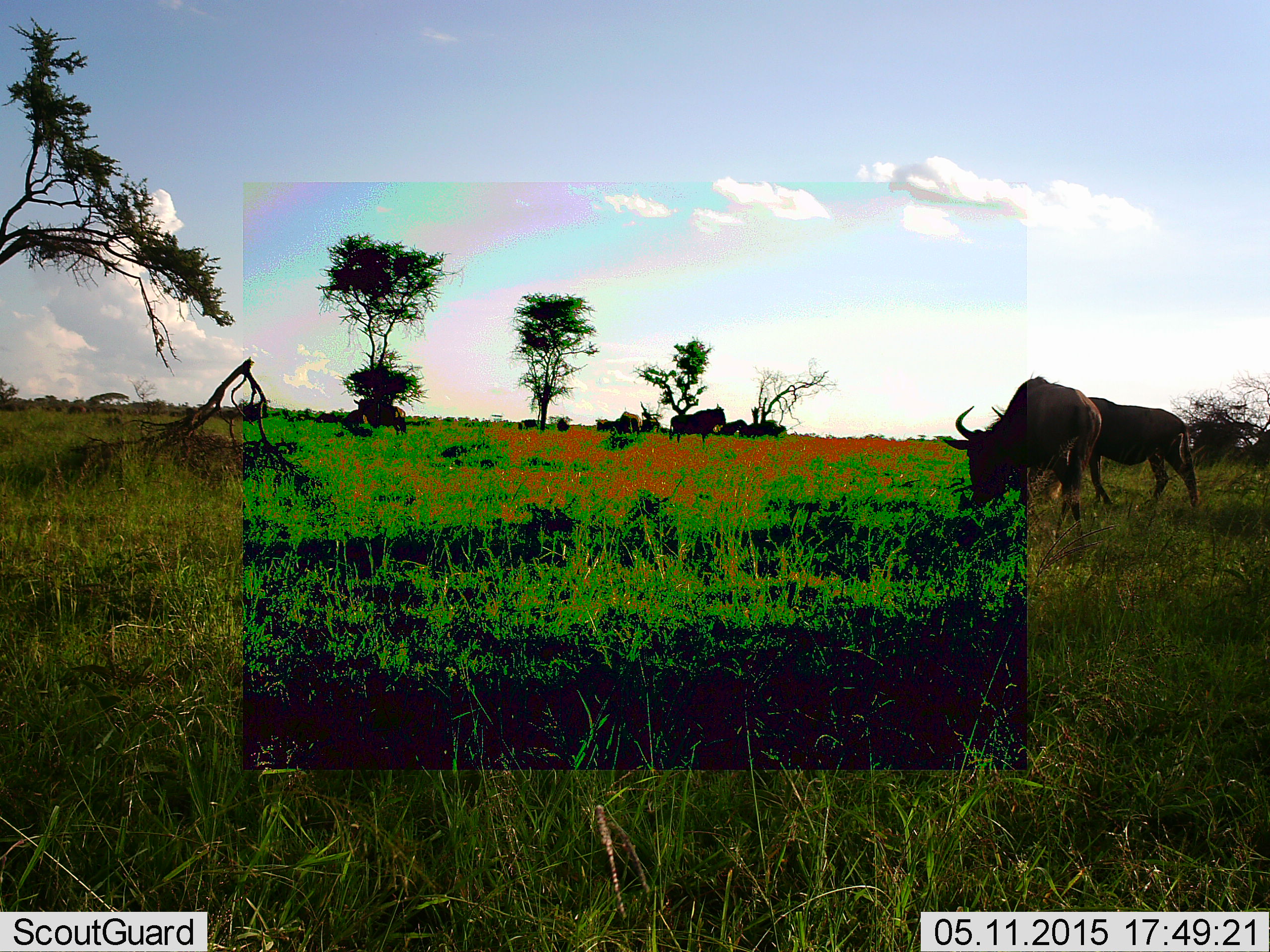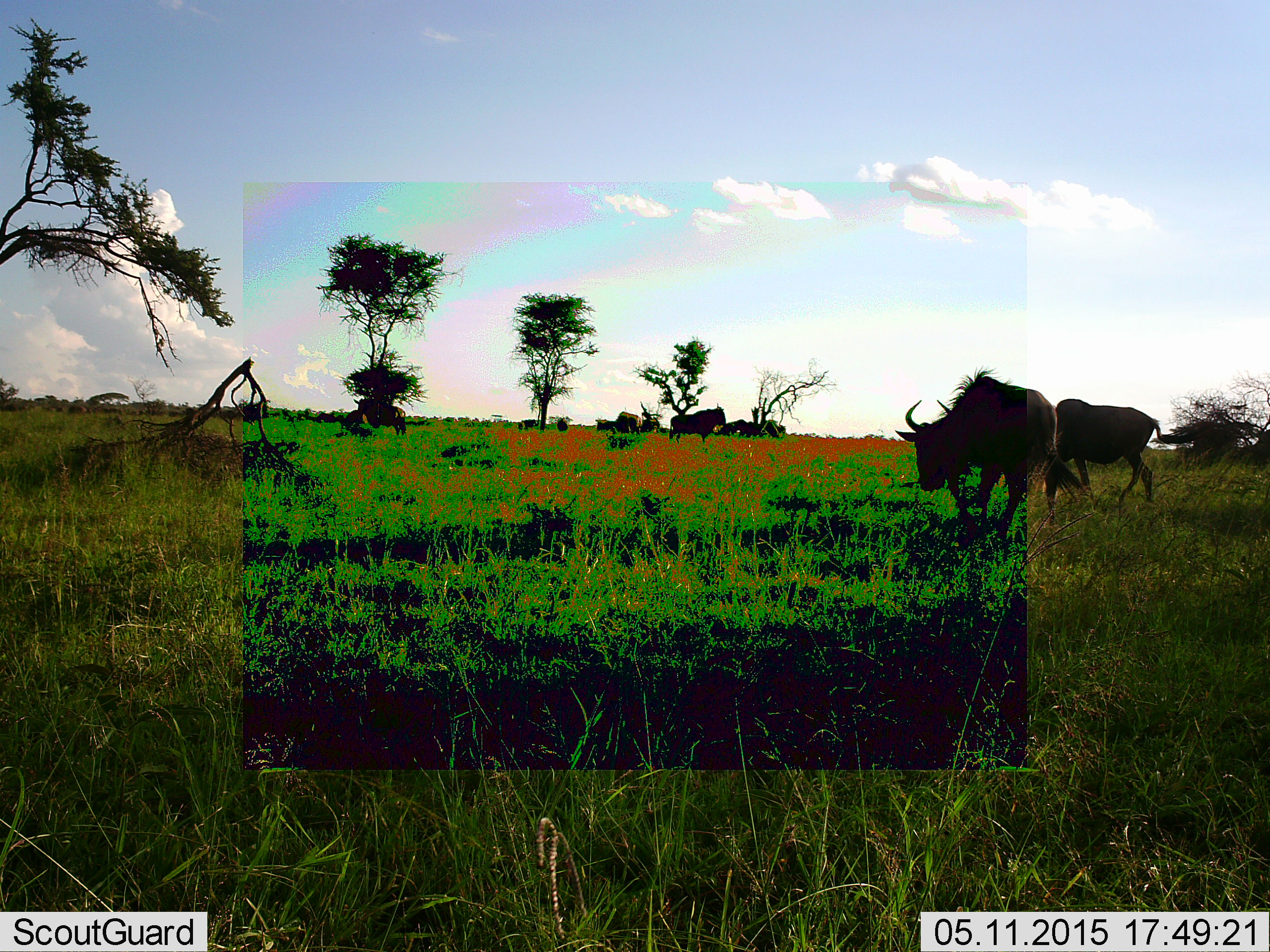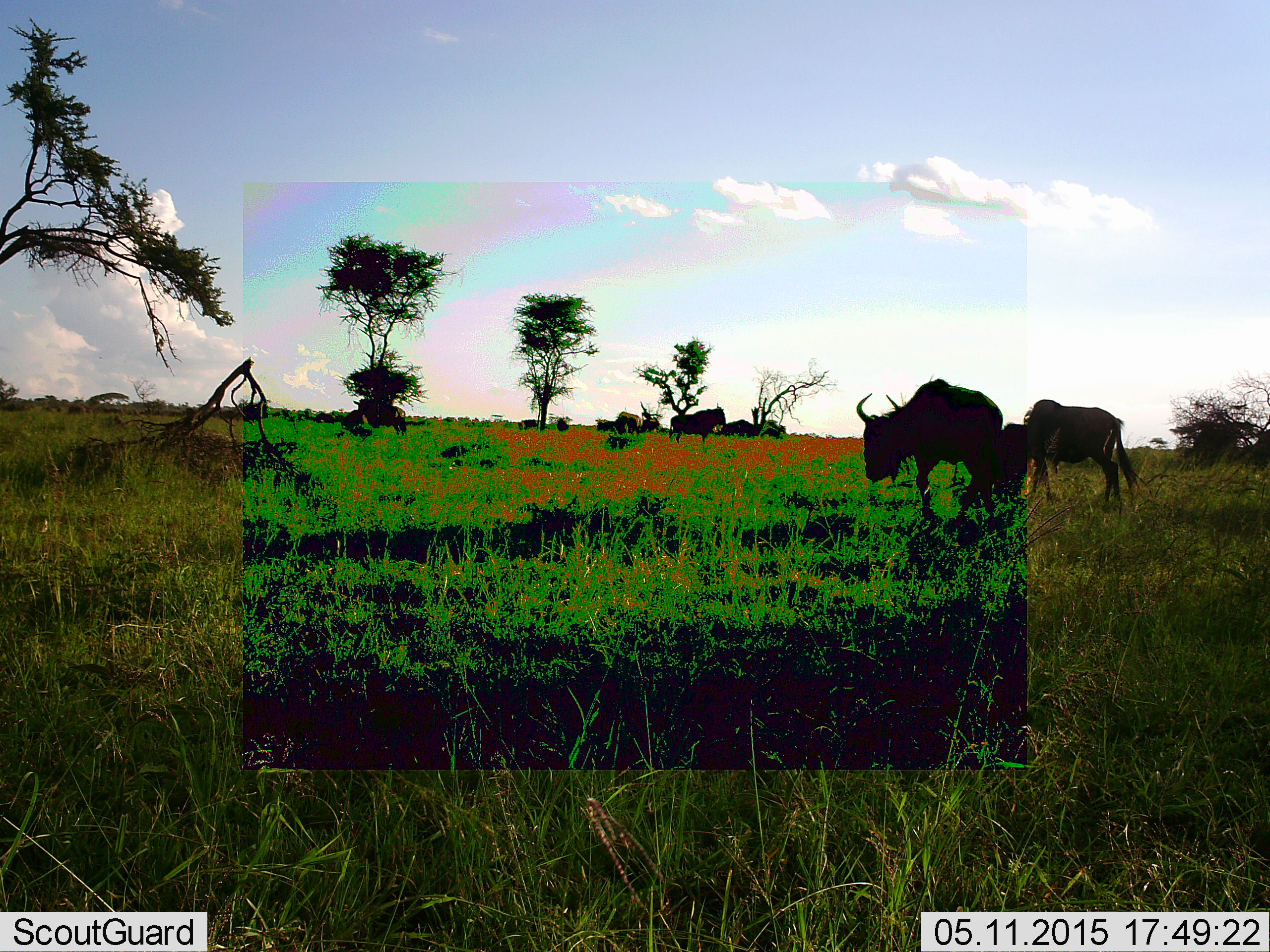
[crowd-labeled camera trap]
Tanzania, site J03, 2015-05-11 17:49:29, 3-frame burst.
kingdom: Animalia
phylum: Chordata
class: Mammalia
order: Artiodactyla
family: Bovidae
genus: Connochaetes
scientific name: Connochaetes taurinus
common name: blue wildebeest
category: wildebeest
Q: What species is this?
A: Wildebeest (blue wildebeest) (Connochaetes taurinus).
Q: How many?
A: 7.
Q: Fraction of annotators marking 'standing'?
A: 50%.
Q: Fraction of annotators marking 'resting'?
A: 10%.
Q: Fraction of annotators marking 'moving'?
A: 70%.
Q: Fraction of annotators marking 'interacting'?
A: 0%.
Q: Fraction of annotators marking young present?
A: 0%.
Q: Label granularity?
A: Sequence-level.